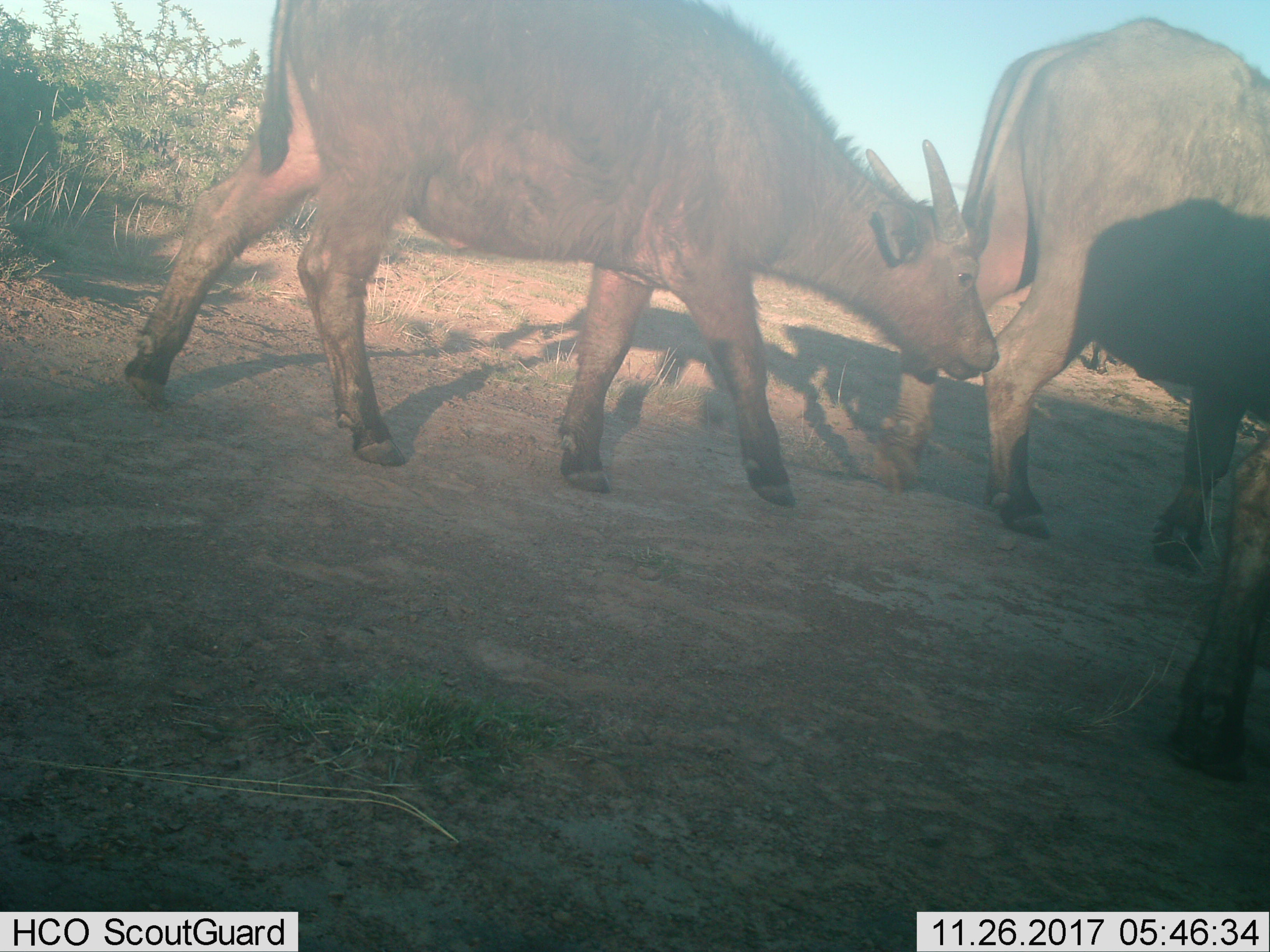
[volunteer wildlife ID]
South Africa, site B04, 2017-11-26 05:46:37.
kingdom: Animalia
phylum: Chordata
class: Mammalia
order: Artiodactyla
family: Bovidae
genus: Syncerus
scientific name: Syncerus caffer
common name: cape buffalo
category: buffalo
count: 3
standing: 0%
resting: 0%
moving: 100%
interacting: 17%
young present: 100%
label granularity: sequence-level